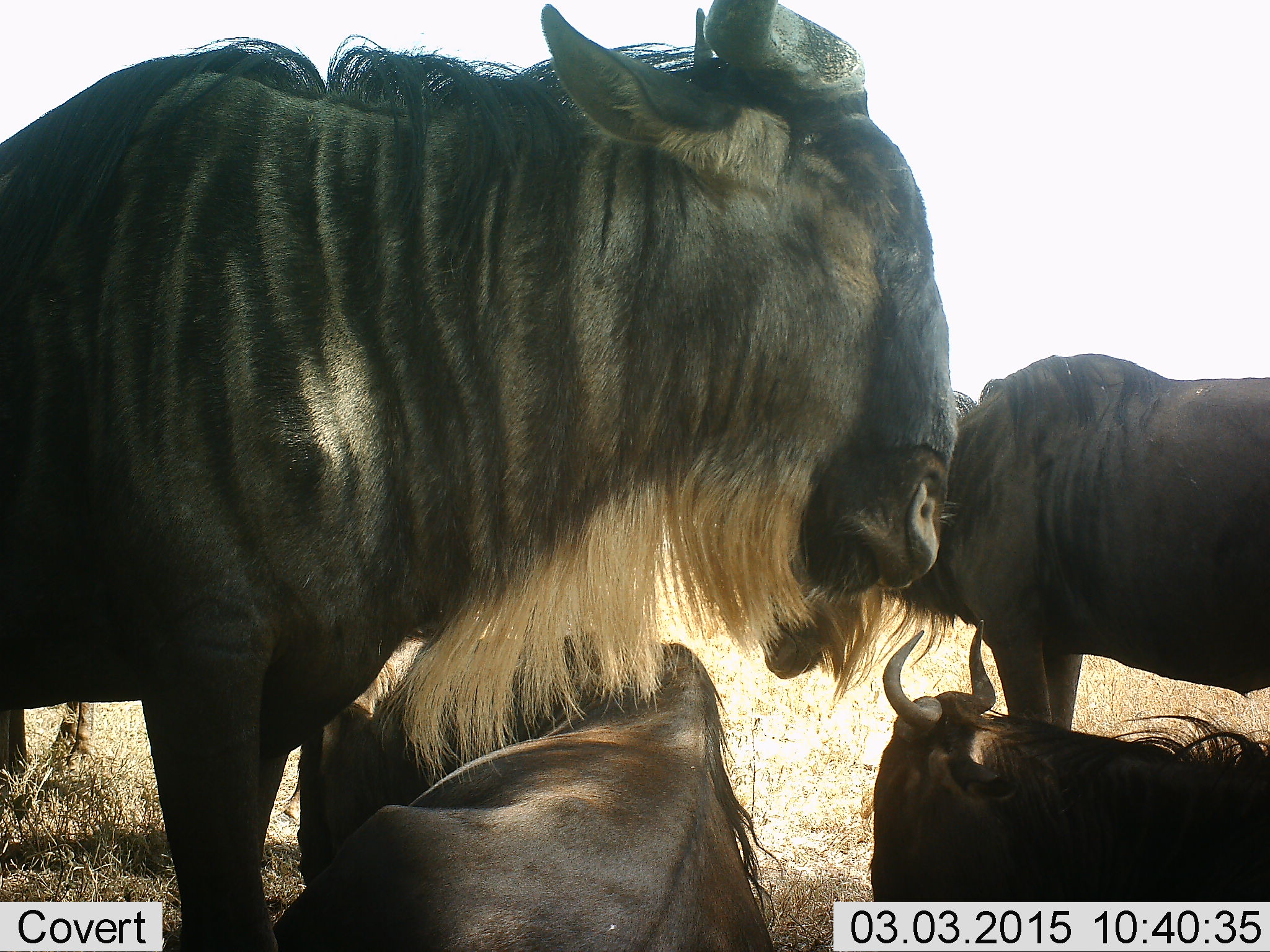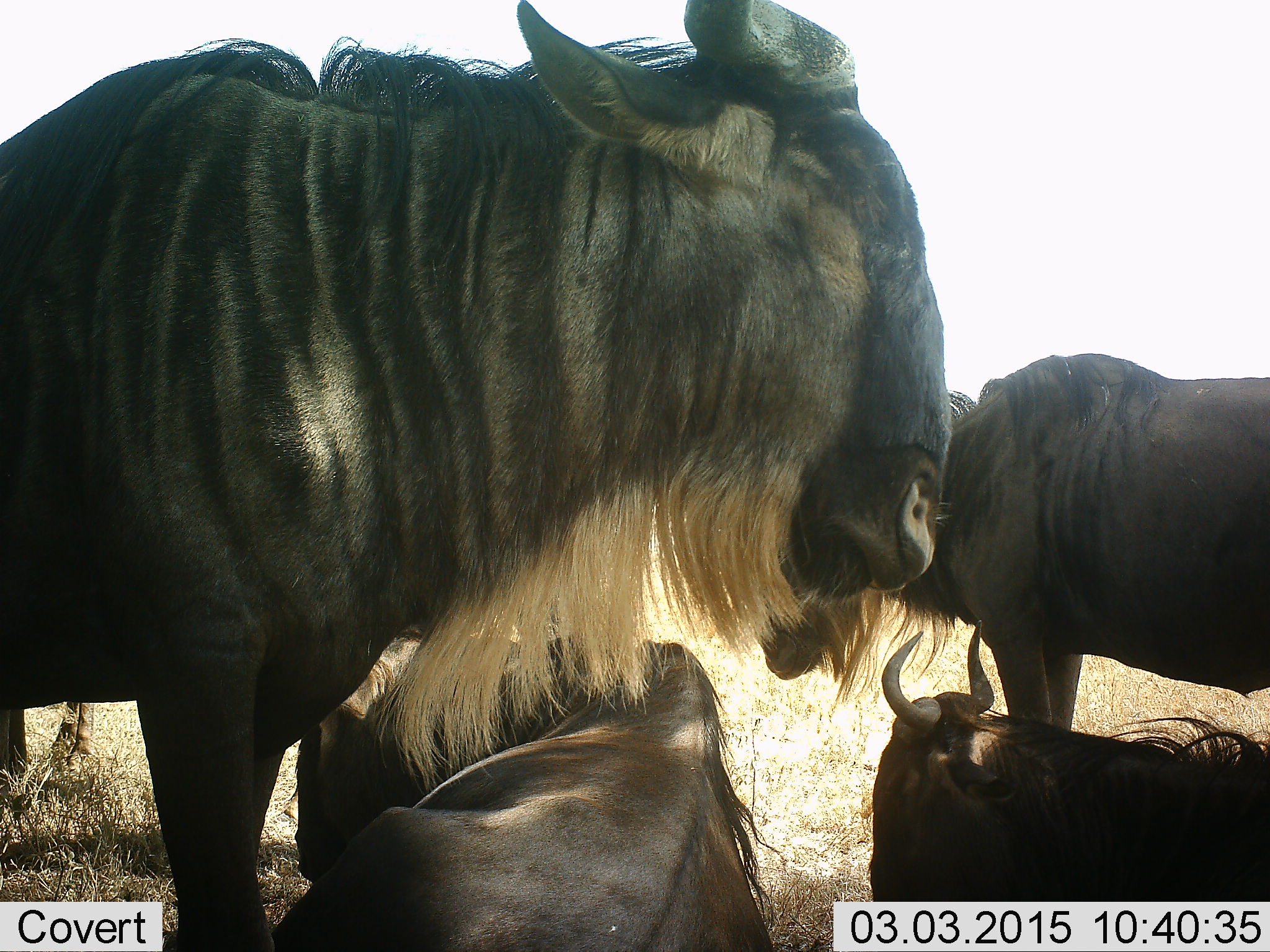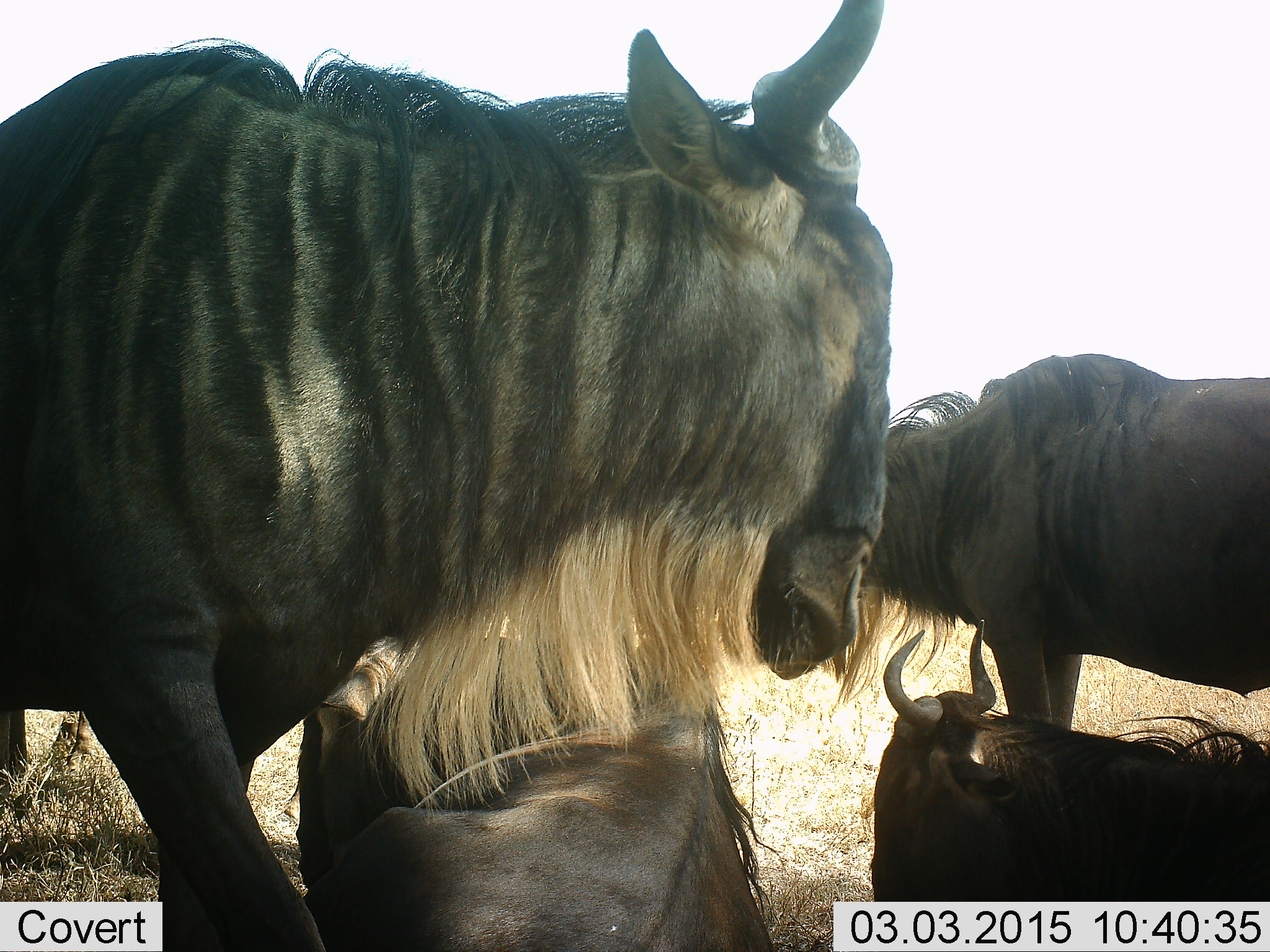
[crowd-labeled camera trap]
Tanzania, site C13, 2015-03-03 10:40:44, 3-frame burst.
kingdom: Animalia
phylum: Chordata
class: Mammalia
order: Artiodactyla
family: Bovidae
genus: Connochaetes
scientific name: Connochaetes taurinus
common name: blue wildebeest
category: wildebeest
Wildebeest (blue wildebeest) (Connochaetes taurinus), count 4. Behavior (volunteer vote fractions): standing 100%, resting 100%, moving 0%, interacting 0%. Young present (vote fraction): 0%. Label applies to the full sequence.